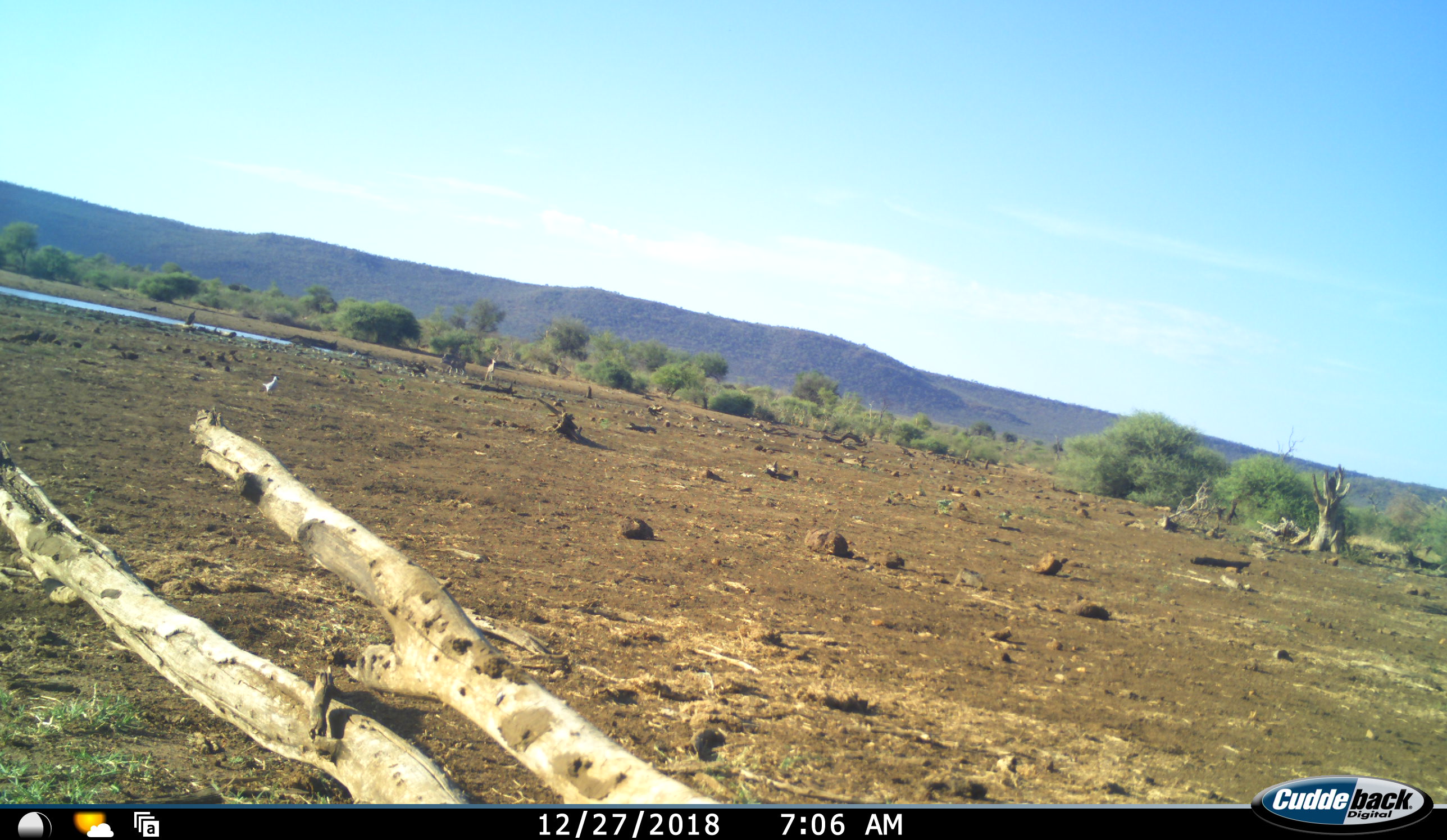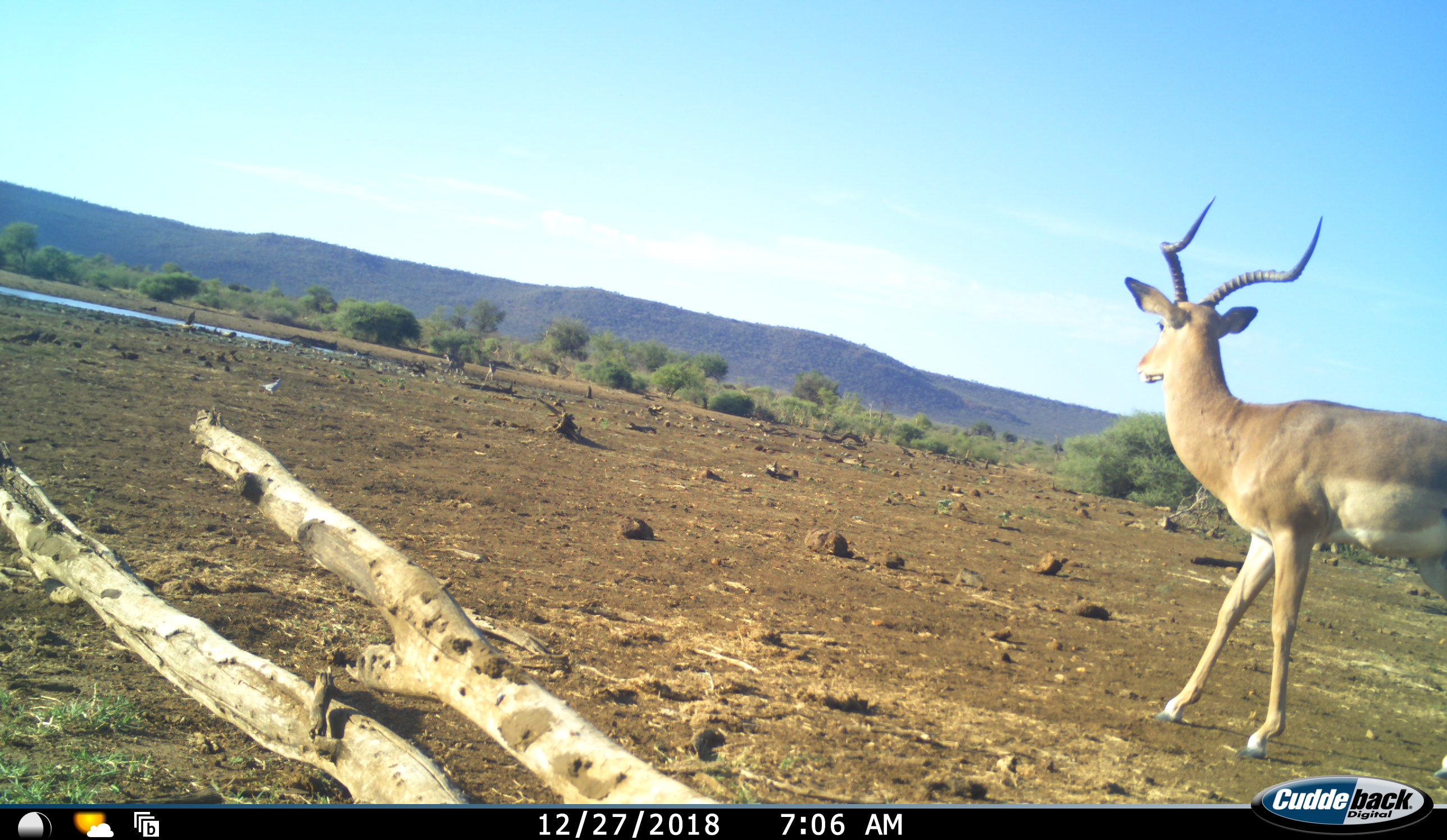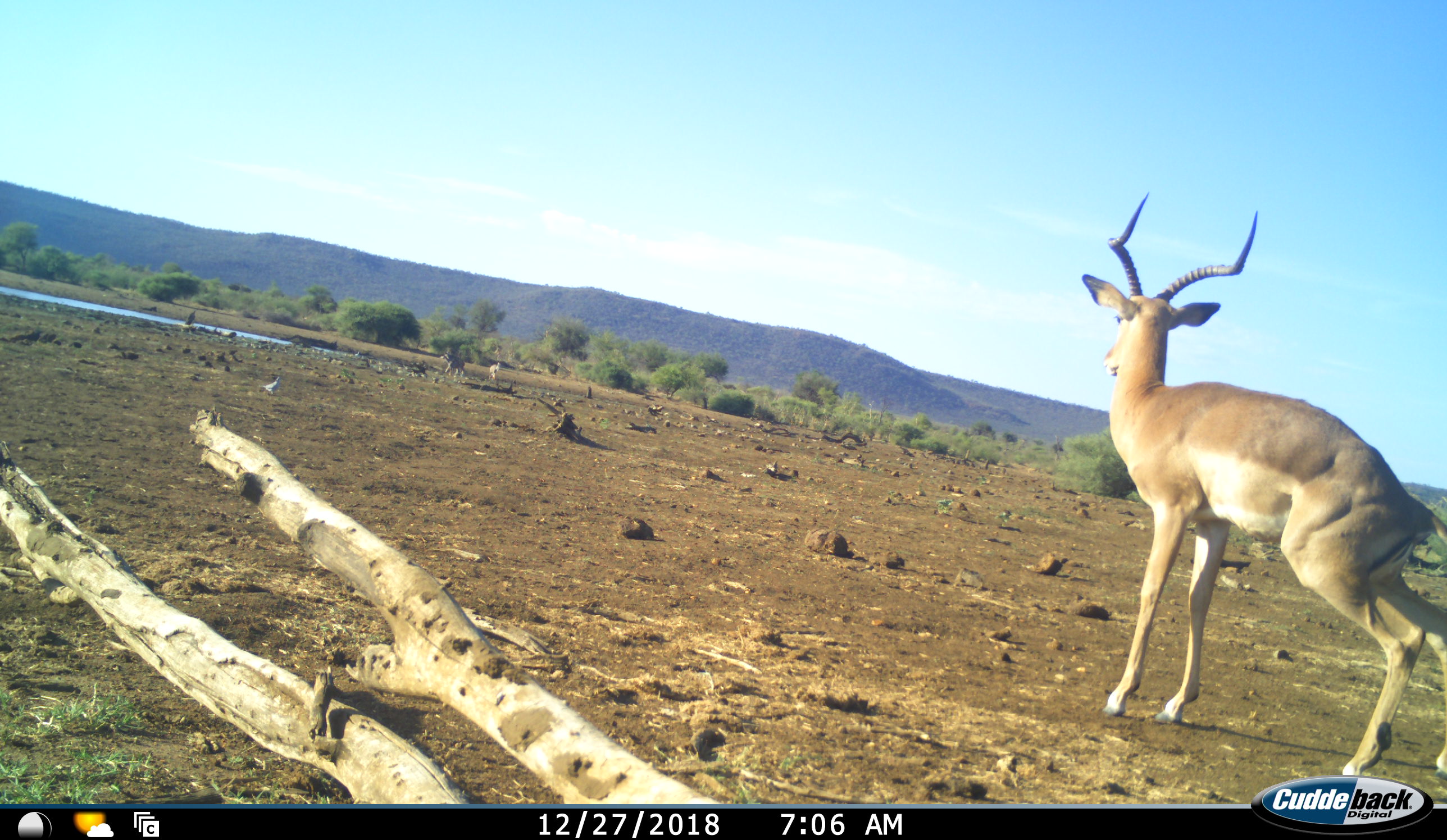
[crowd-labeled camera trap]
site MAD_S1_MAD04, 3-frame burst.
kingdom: Animalia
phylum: Chordata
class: Mammalia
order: Artiodactyla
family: Bovidae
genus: Aepyceros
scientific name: Aepyceros melampus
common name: impala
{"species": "impala (Aepyceros melampus)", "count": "1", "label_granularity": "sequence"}